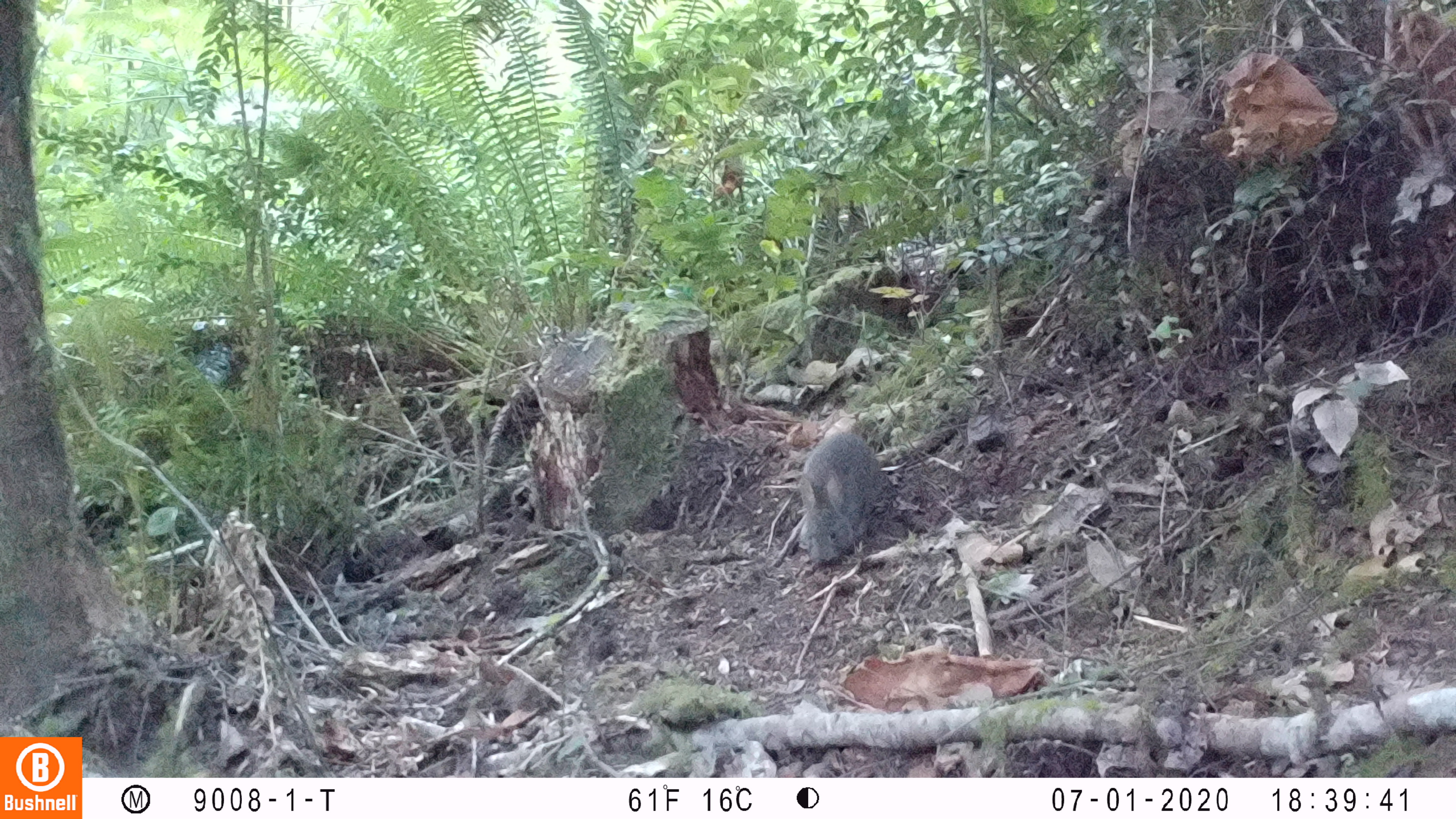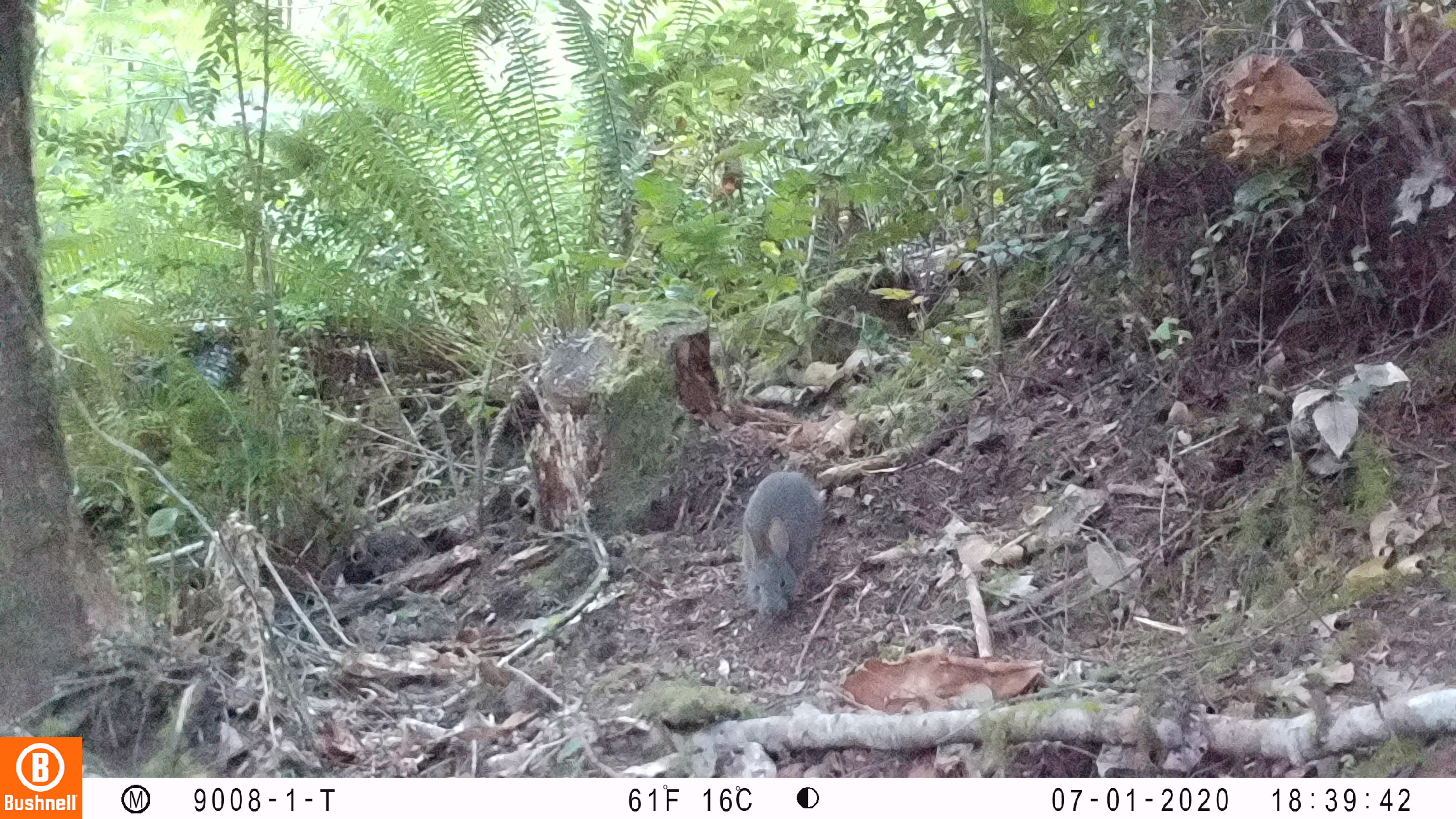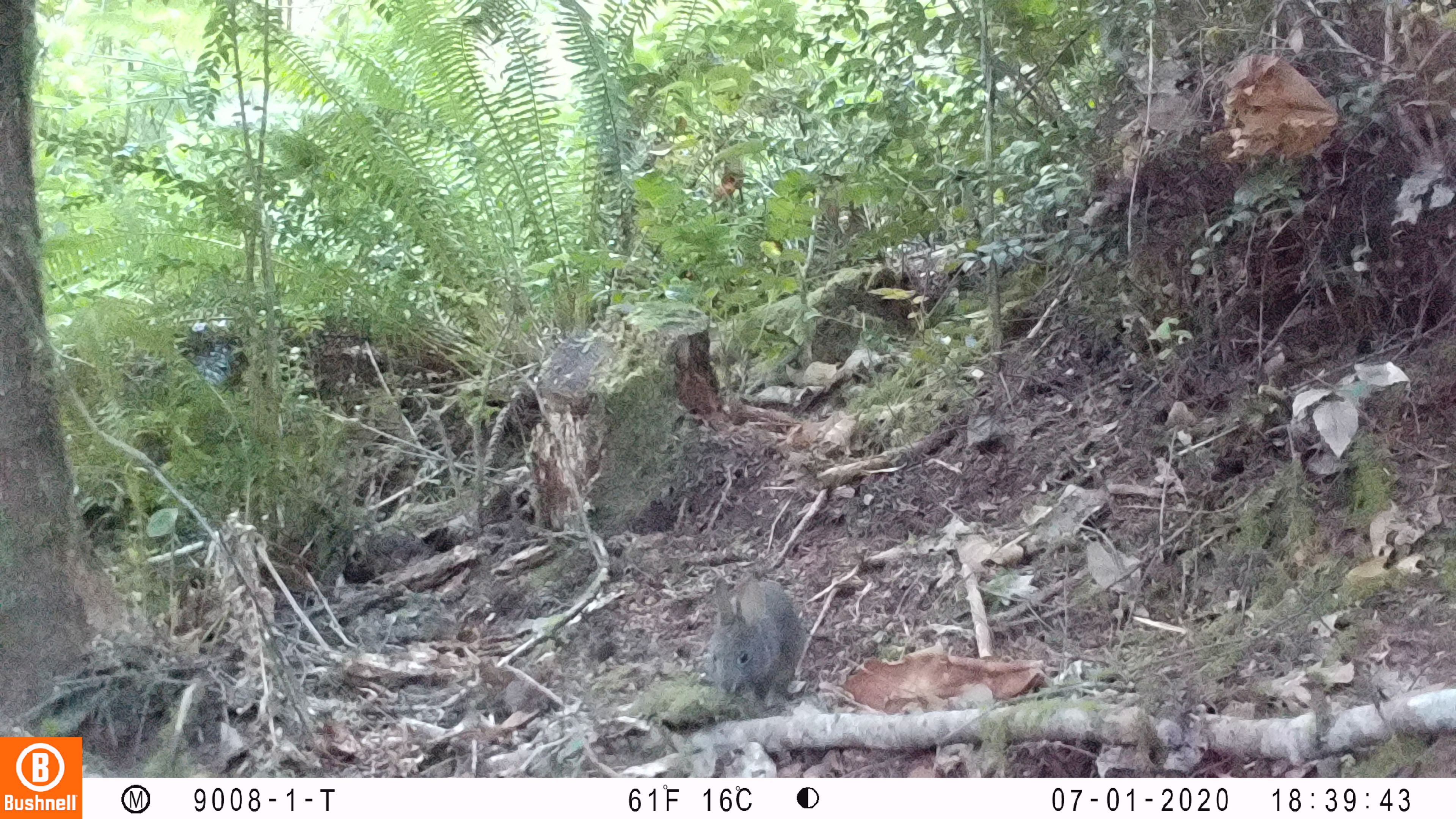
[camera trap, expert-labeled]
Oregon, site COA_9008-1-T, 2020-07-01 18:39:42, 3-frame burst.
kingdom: Animalia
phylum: Chordata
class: Mammalia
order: Lagomorpha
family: Leporidae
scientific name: Leporidae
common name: hares and rabbits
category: leporidae family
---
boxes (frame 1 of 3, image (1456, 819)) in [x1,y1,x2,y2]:
leporidae family: [800,434,891,564]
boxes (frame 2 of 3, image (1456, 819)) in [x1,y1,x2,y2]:
leporidae family: [738,468,829,624]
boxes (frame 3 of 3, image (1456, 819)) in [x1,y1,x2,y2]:
leporidae family: [706,570,803,712]